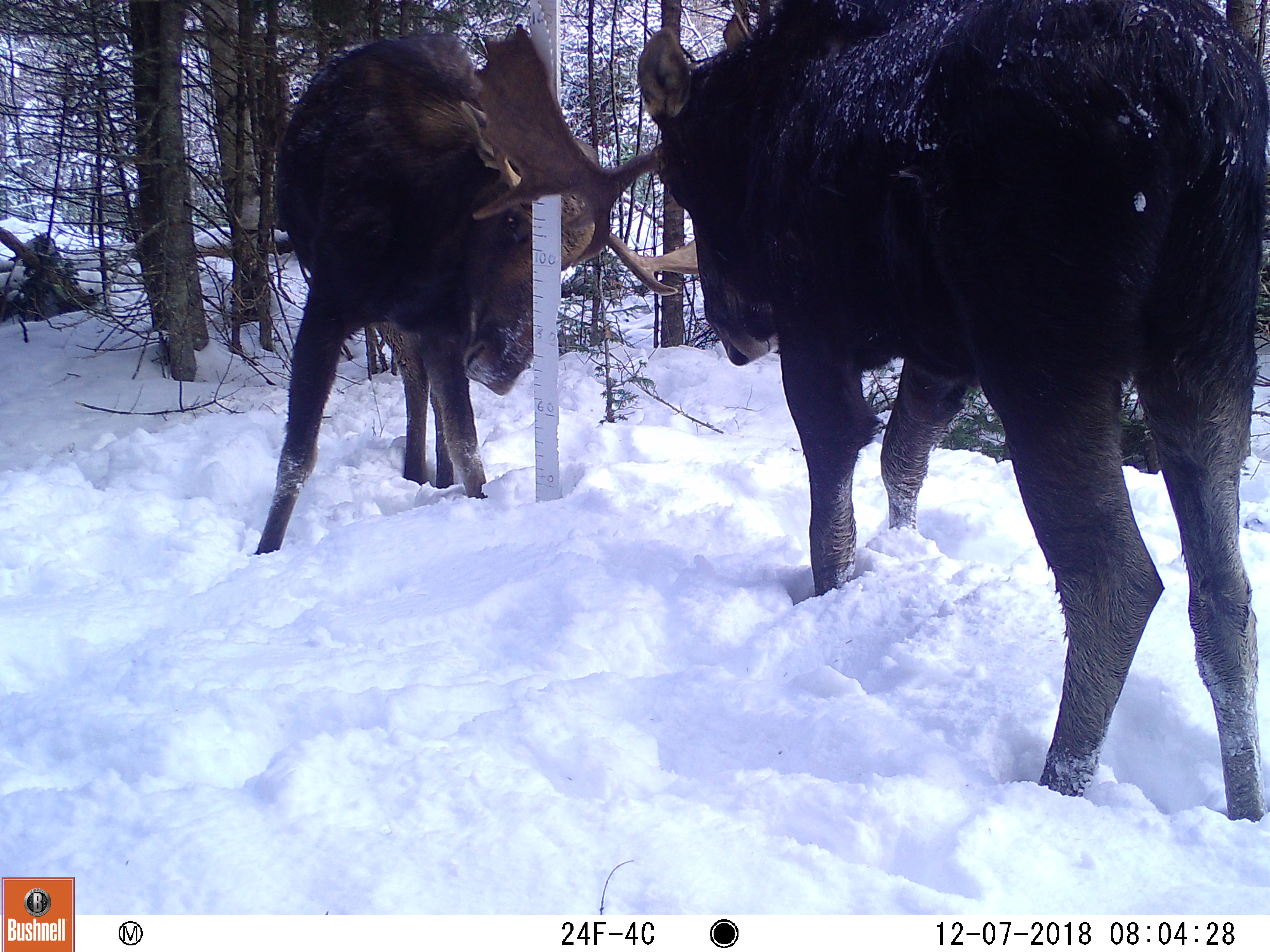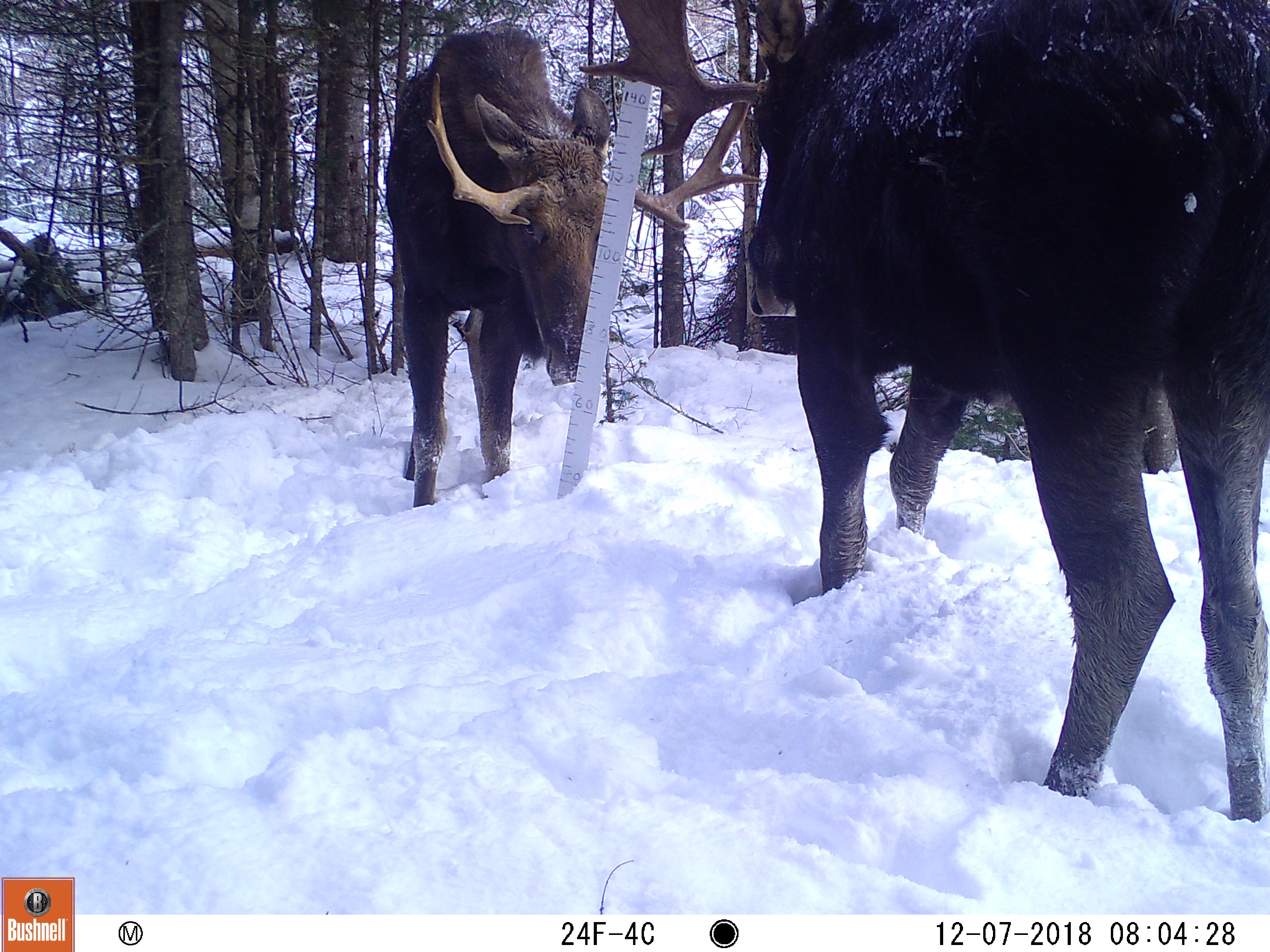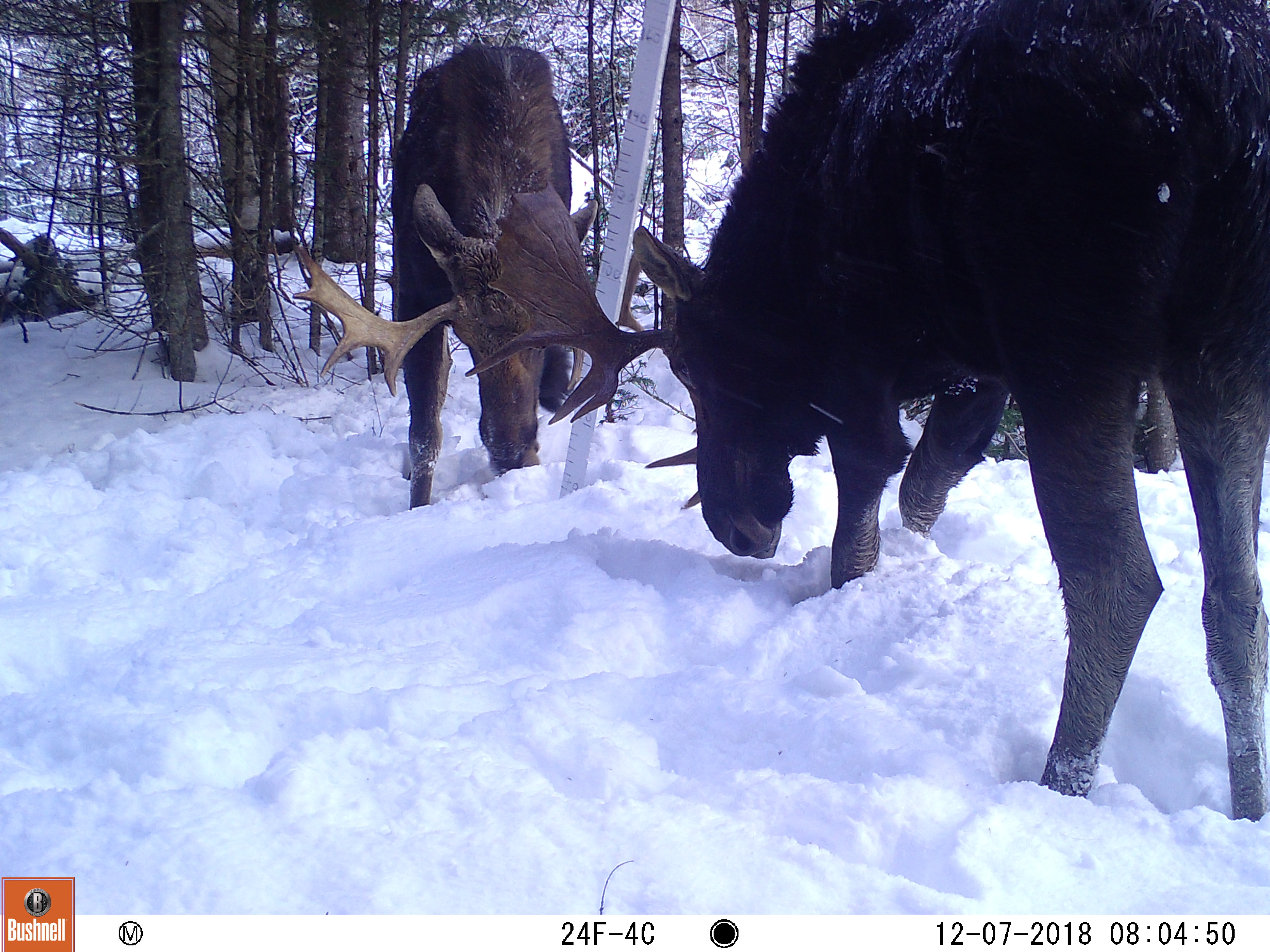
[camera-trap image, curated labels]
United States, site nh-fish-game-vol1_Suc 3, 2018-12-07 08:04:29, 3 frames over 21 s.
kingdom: Animalia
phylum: Chordata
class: Mammalia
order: Artiodactyla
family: Cervidae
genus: Alces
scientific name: Alces alces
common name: moose